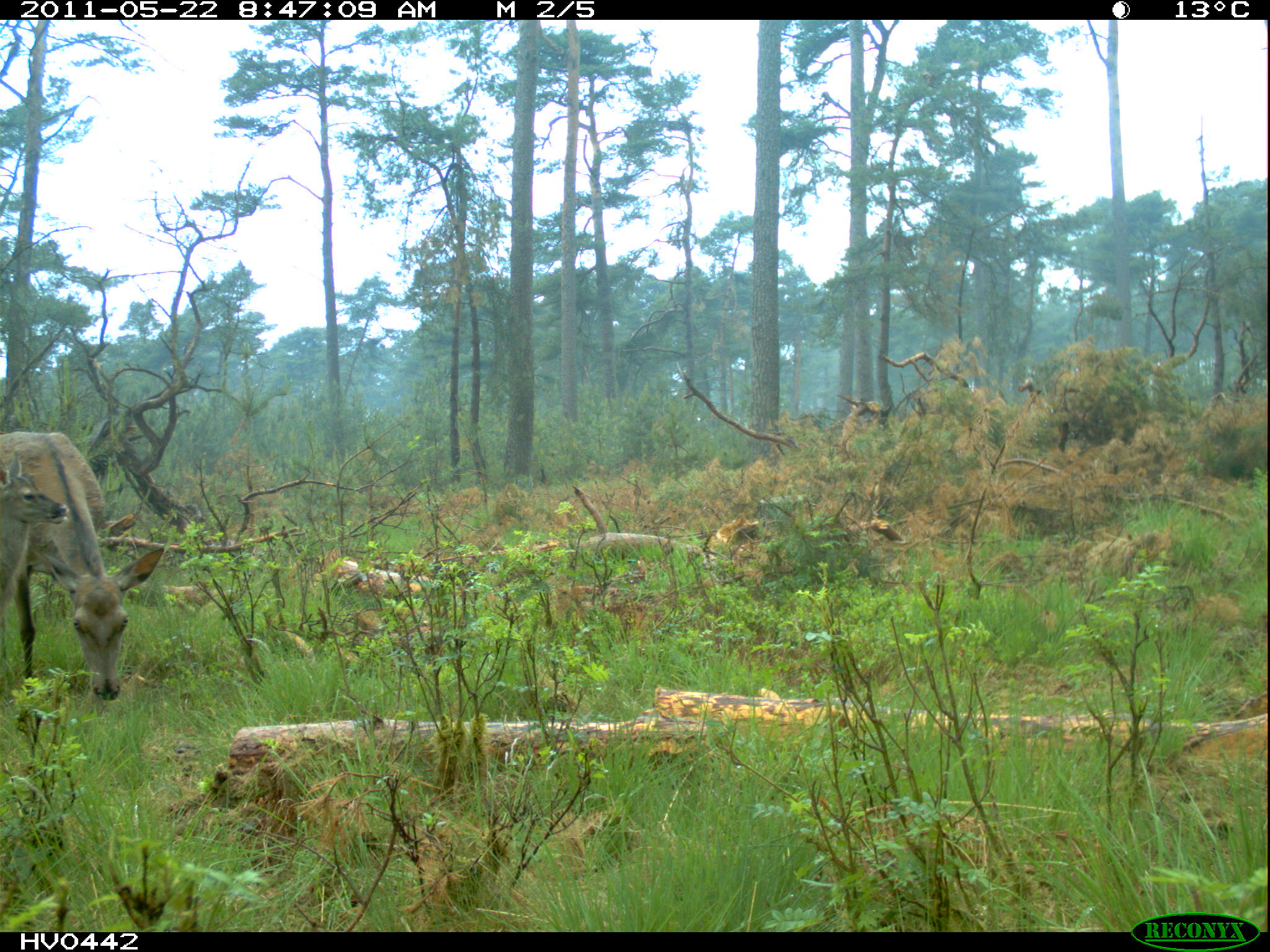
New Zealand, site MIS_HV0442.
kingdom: Animalia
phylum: Chordata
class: Mammalia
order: Artiodactyla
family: Cervidae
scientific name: Cervidae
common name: deer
Deer (Cervidae).